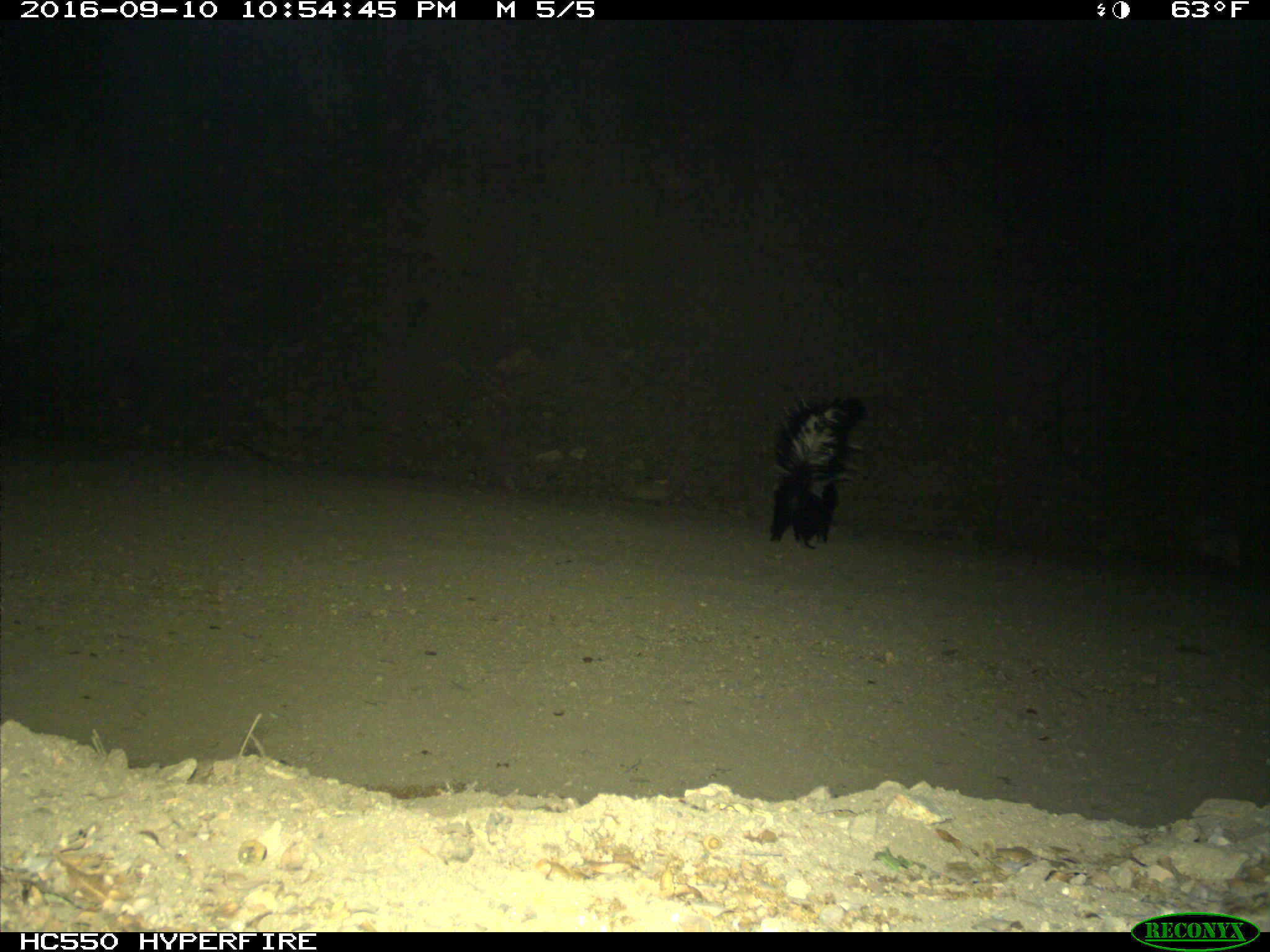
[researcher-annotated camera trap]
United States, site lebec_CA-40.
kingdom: Animalia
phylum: Chordata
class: Mammalia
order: Carnivora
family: Mephitidae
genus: Mephitis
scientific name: Mephitis mephitis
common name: striped skunk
Mephitis mephitis (striped skunk).